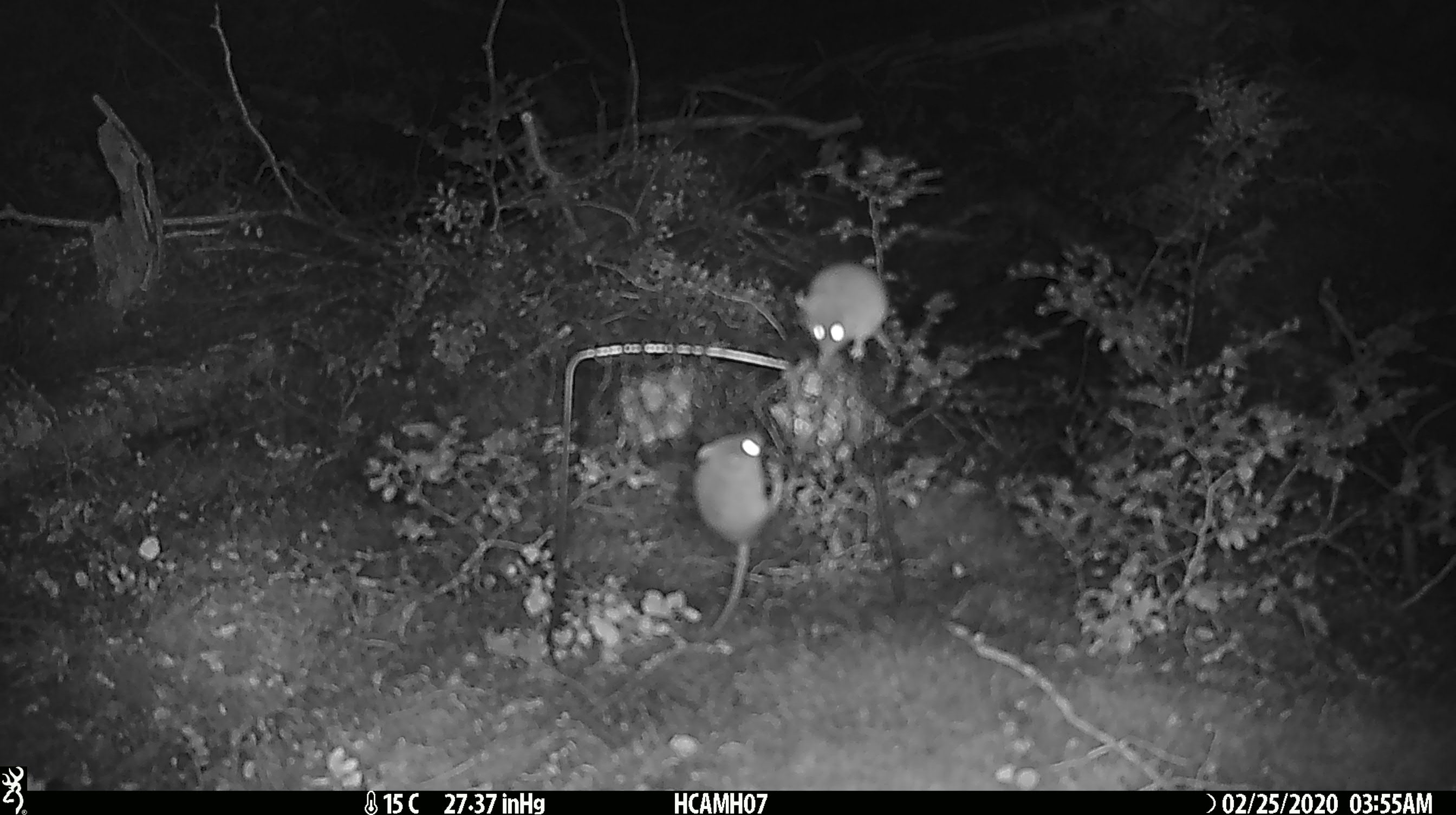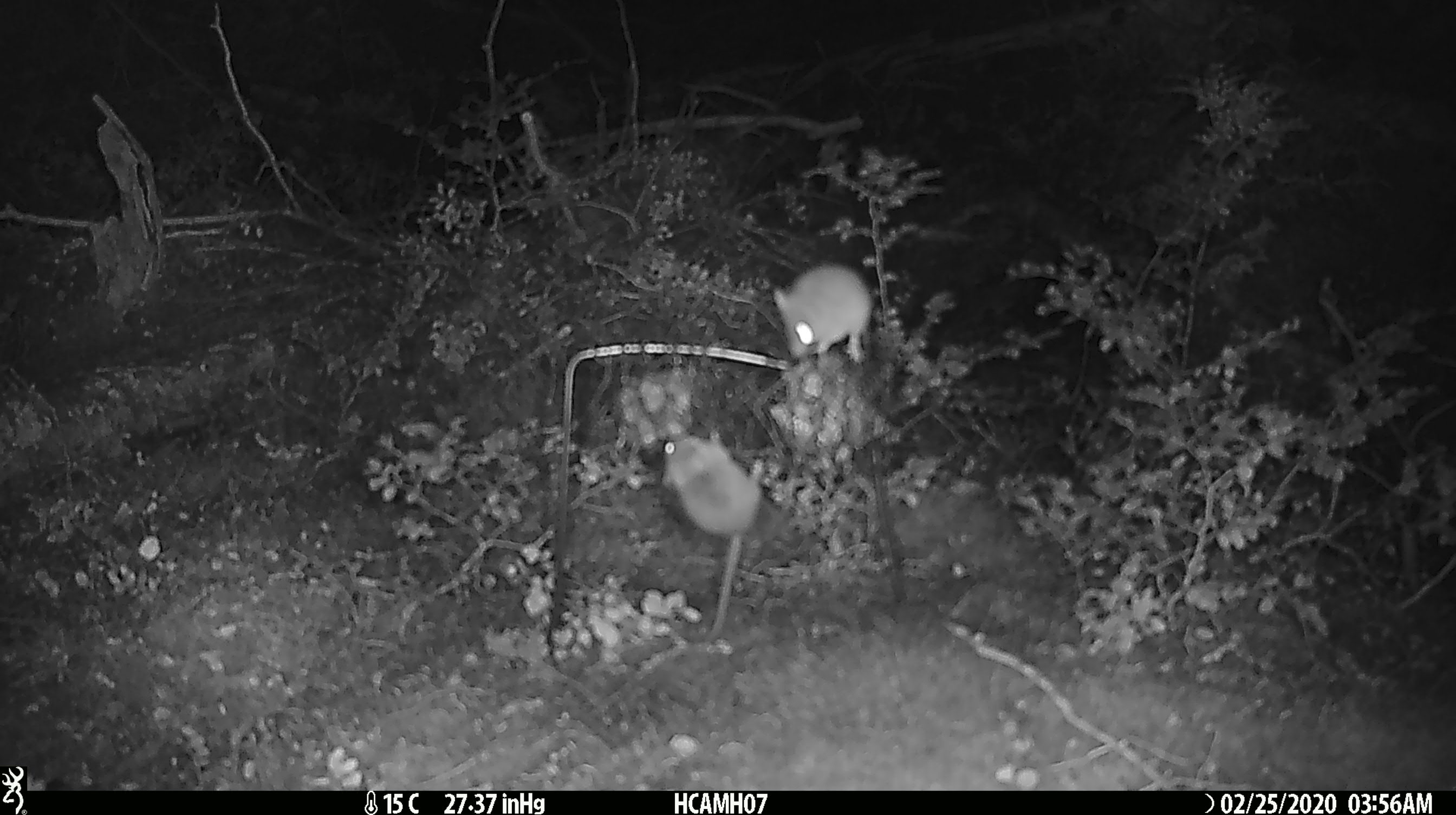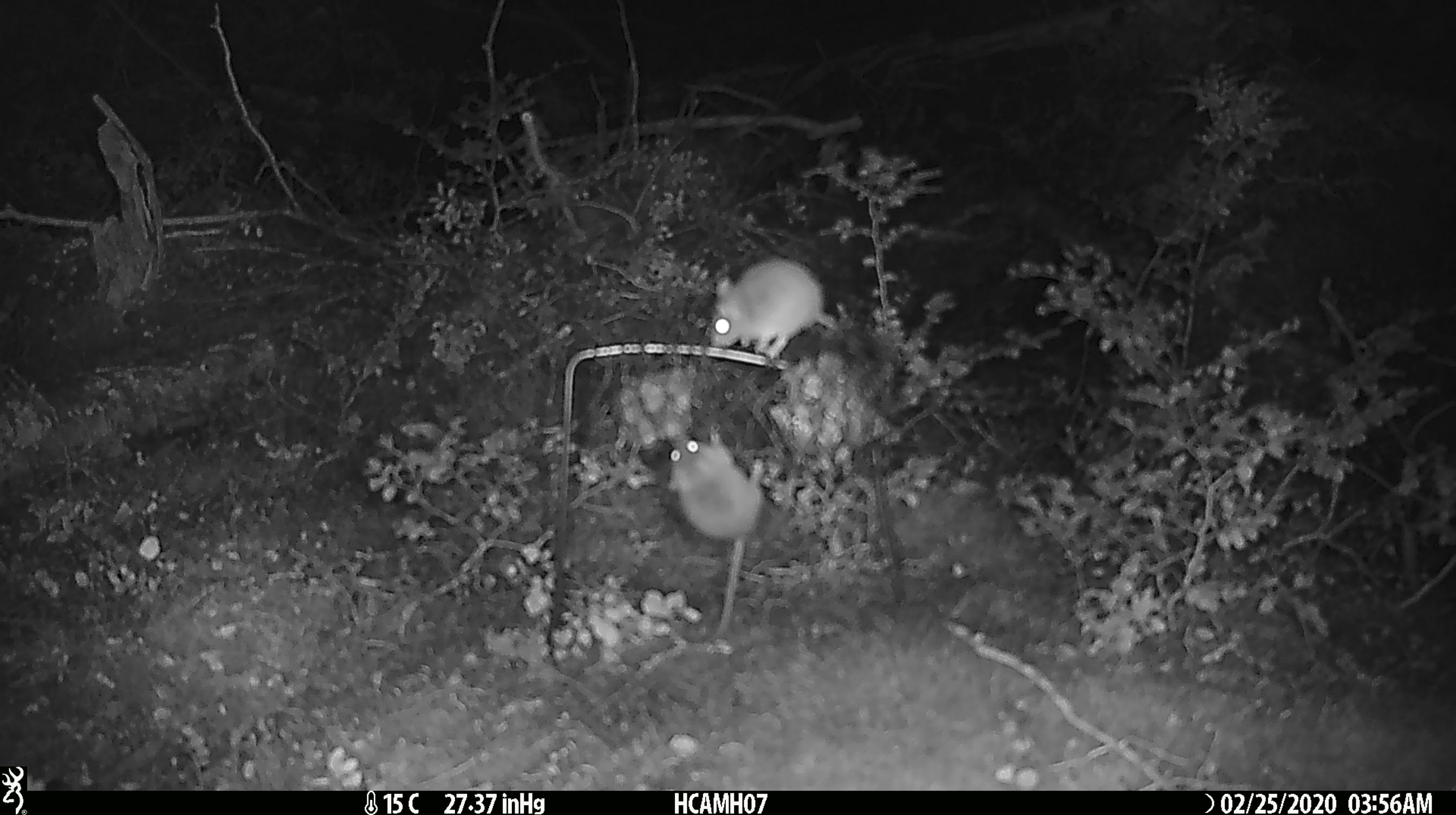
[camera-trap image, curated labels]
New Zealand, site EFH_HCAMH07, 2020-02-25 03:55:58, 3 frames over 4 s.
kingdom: Animalia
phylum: Chordata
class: Mammalia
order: Rodentia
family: Muridae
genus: Mus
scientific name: Mus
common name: mouse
Mouse (Mus).